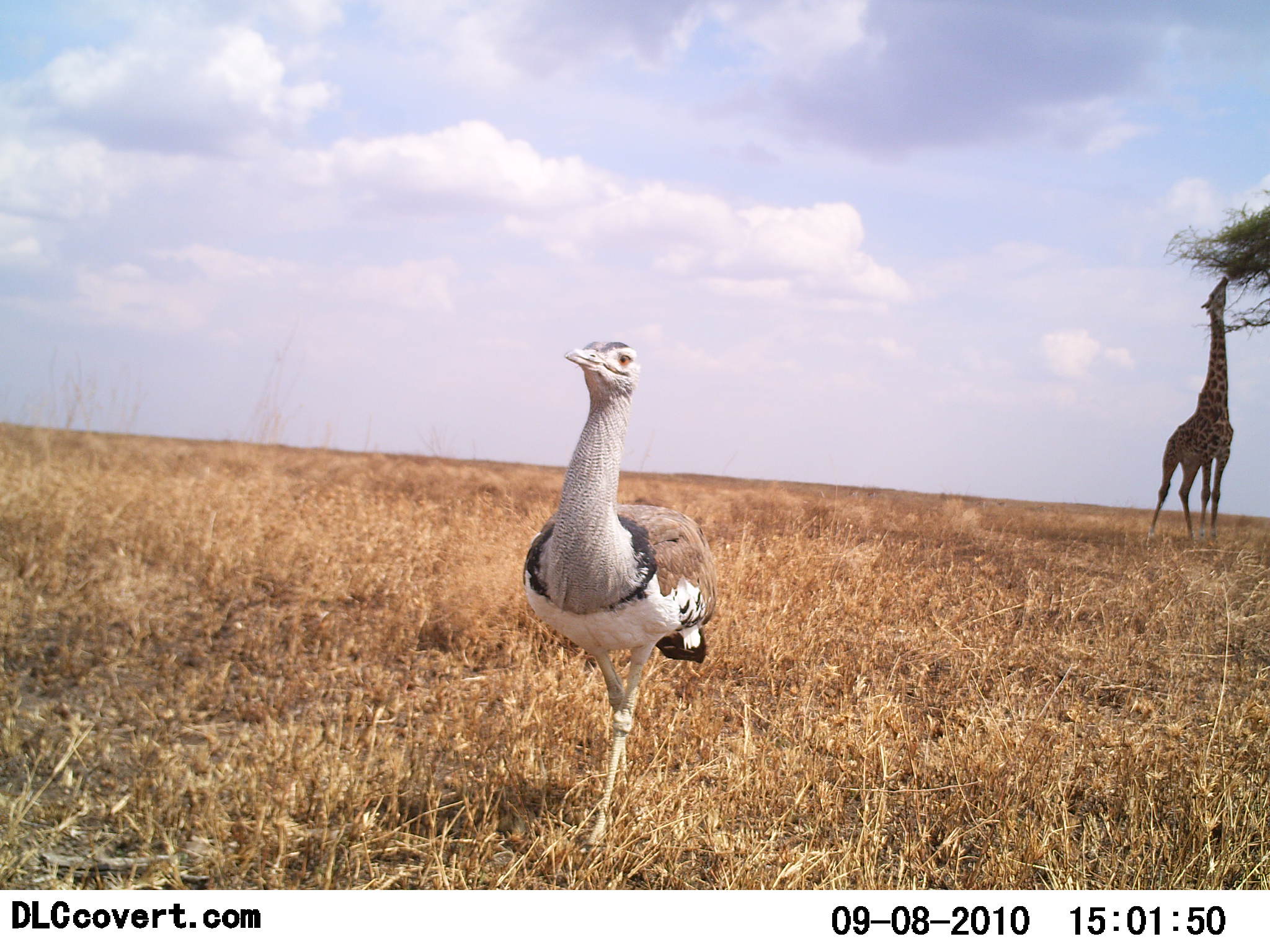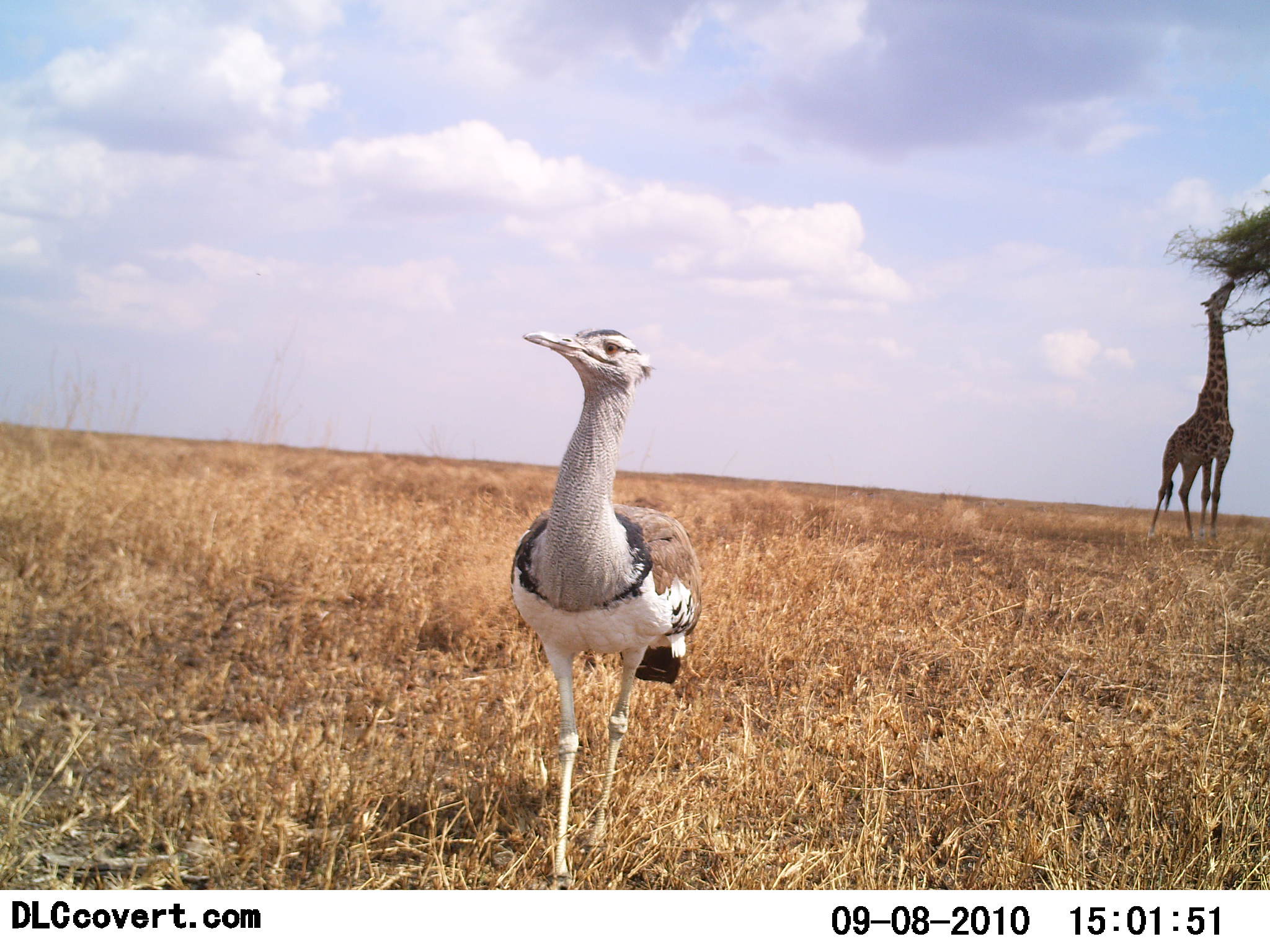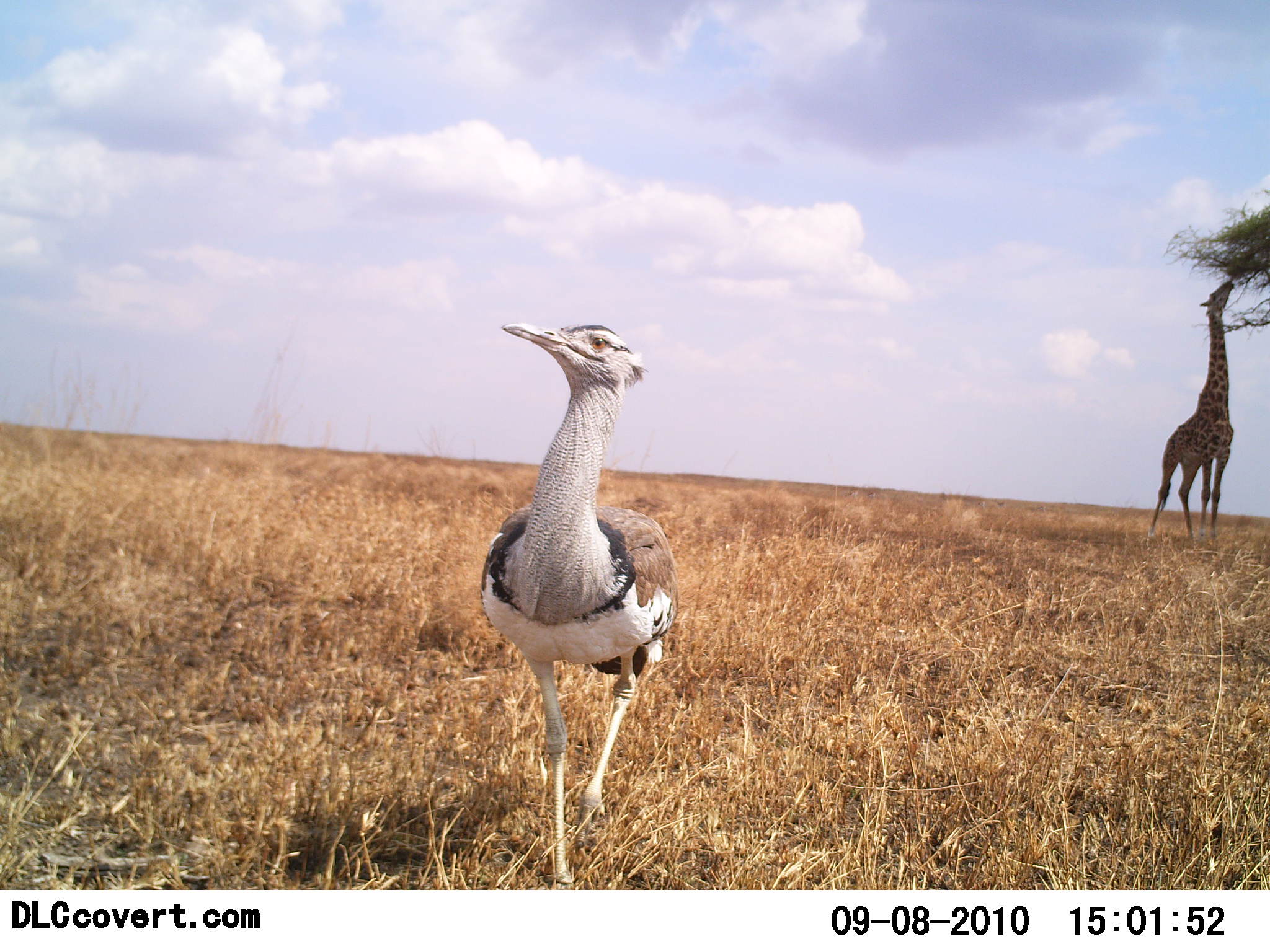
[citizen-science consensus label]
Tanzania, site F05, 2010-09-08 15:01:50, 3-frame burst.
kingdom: Animalia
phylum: Chordata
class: Mammalia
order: Artiodactyla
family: Giraffidae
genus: Giraffa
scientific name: Giraffa camelopardalis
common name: giraffe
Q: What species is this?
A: Giraffe (Giraffa camelopardalis).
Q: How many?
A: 1.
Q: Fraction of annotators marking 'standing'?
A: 31%.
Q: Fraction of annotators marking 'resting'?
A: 0%.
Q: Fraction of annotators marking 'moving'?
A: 0%.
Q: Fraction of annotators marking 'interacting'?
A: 0%.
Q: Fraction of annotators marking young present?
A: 0%.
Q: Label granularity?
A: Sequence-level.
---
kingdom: Animalia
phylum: Chordata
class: Aves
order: Otidiformes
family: Otididae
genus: Ardeotis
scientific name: Ardeotis kori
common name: kori bustard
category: koribustard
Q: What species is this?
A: Koribustard (kori bustard) (Ardeotis kori).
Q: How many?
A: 1.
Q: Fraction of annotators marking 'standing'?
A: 64%.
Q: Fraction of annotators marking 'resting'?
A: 0%.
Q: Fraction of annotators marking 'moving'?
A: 36%.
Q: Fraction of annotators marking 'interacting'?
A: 0%.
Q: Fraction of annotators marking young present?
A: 0%.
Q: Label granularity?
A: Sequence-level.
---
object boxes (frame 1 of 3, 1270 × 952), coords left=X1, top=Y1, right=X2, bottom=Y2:
animal: left=520, top=337, right=720, bottom=852; left=1149, top=276, right=1234, bottom=542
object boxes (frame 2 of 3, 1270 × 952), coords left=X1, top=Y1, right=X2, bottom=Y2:
animal: left=508, top=327, right=703, bottom=890; left=1147, top=280, right=1237, bottom=540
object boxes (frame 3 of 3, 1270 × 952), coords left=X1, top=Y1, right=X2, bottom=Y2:
animal: left=480, top=321, right=679, bottom=891; left=1149, top=281, right=1236, bottom=542